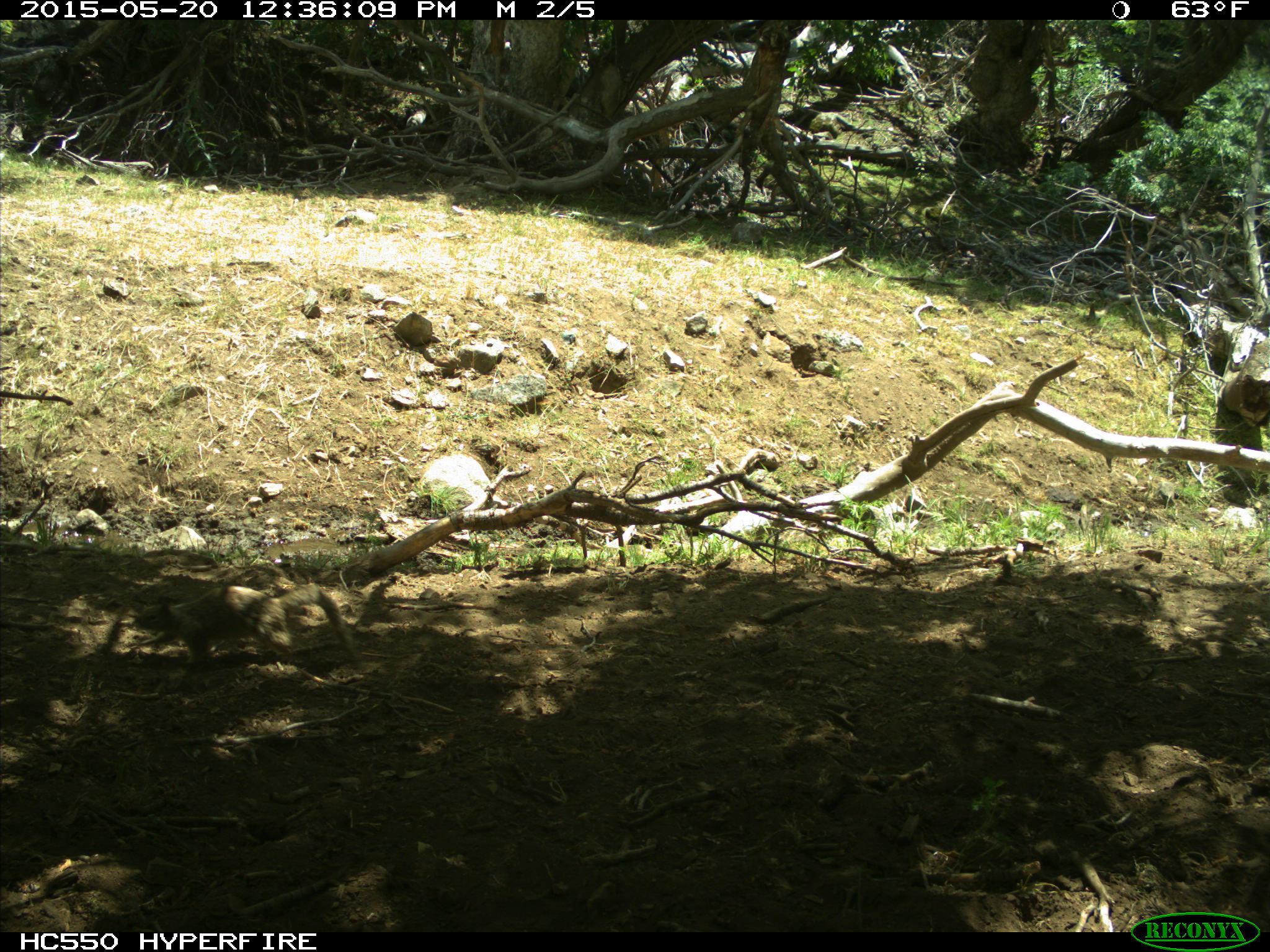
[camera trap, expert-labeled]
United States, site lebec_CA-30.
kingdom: Animalia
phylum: Chordata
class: Mammalia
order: Rodentia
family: Sciuridae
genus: Otospermophilus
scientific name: Otospermophilus beecheyi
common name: california ground squirrel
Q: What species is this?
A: Otospermophilus beecheyi (california ground squirrel).